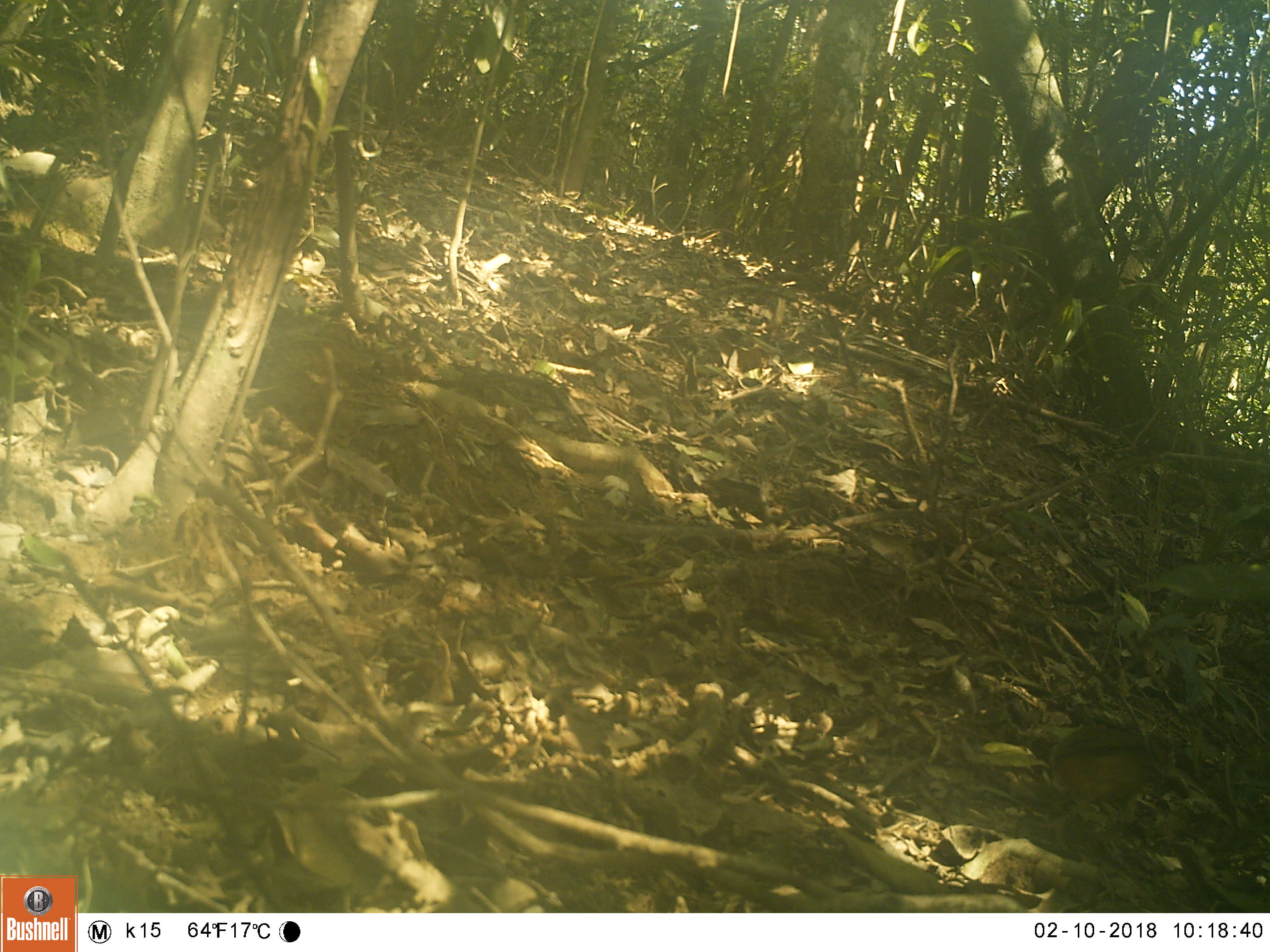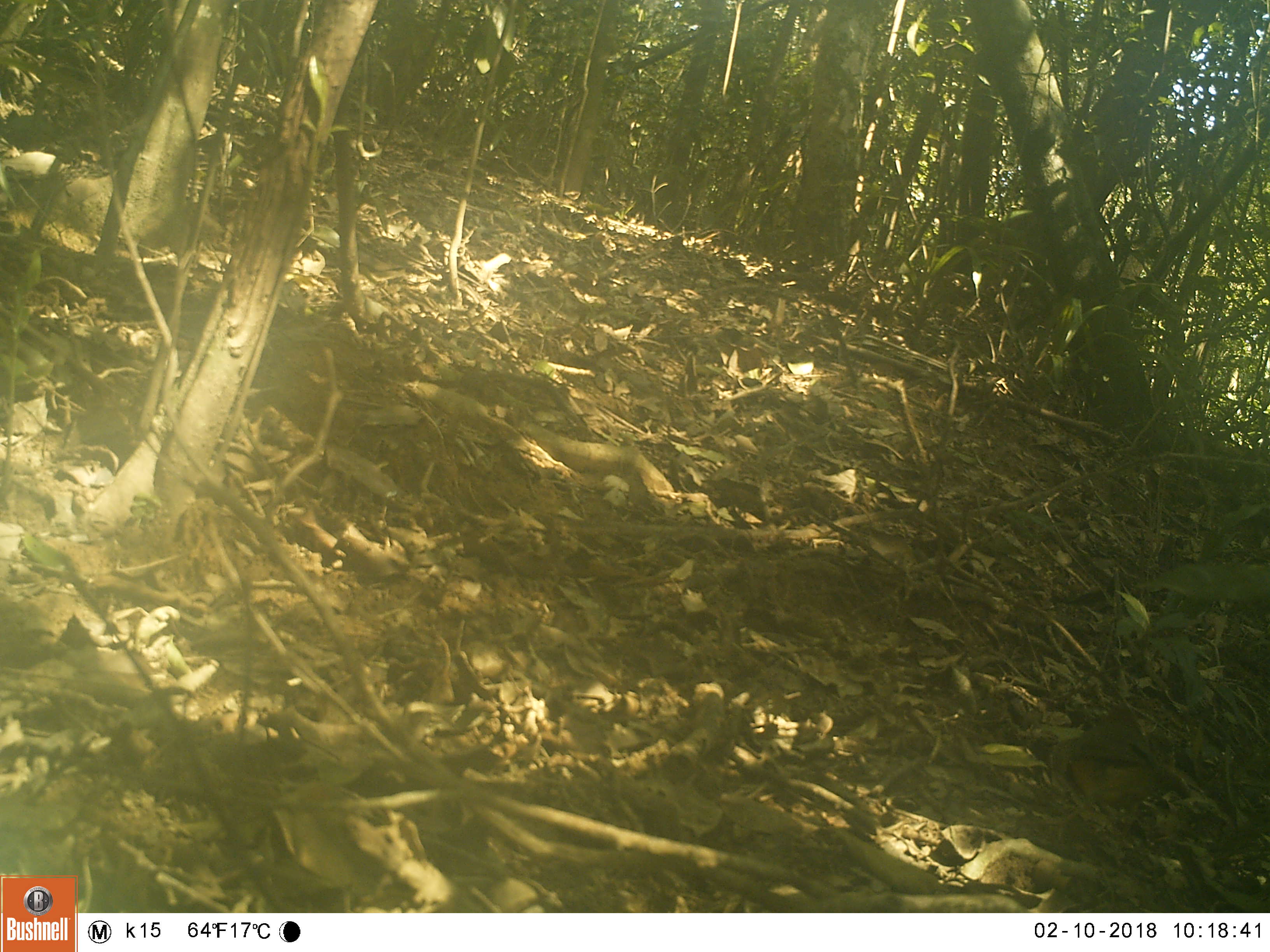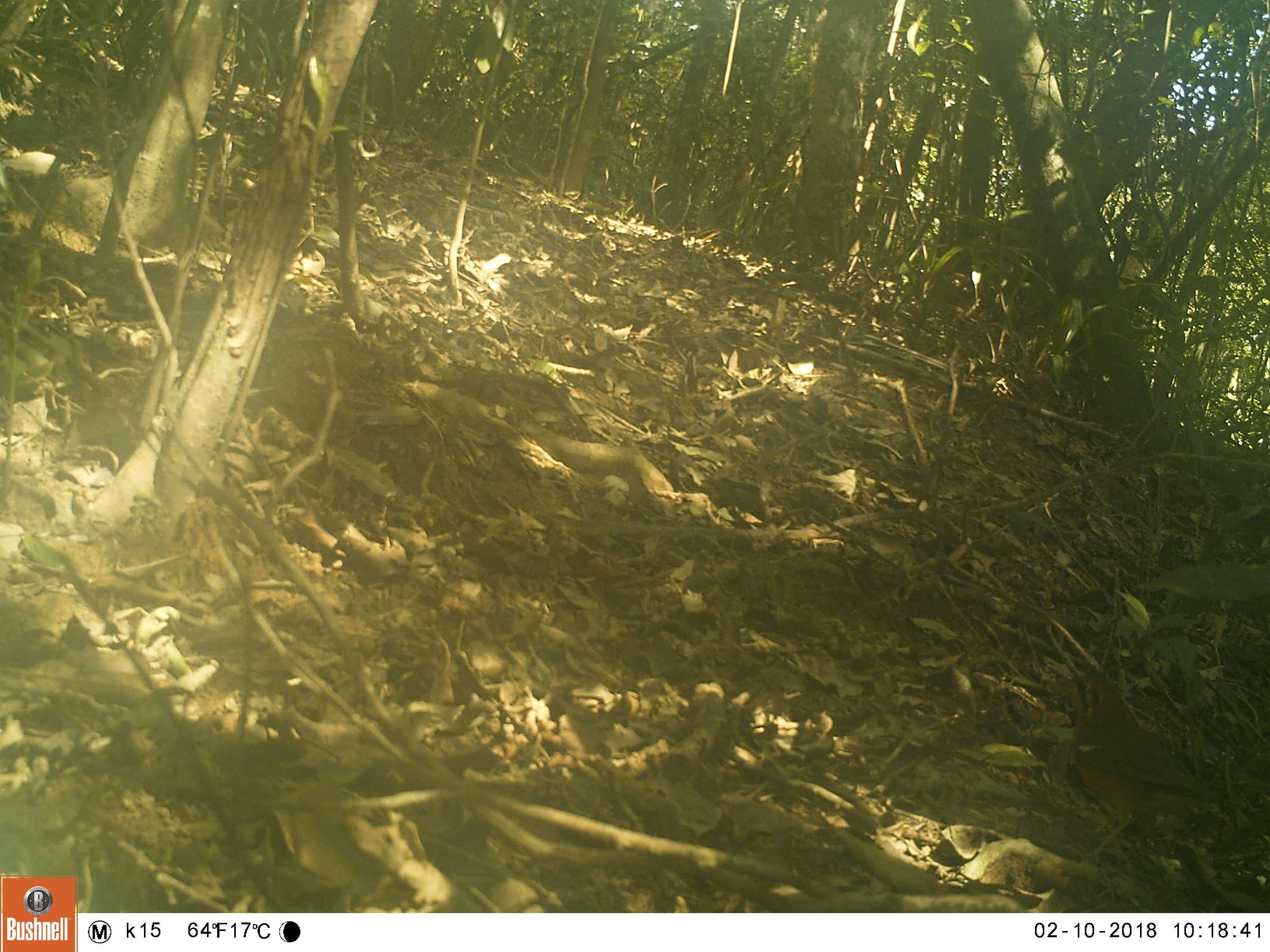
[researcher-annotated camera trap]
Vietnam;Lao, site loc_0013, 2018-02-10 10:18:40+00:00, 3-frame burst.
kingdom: Animalia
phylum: Chordata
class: Aves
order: Passeriformes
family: Turdidae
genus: Geokichla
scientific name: Geokichla citrina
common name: orange-headed thrush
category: orange headed thrush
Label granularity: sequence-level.